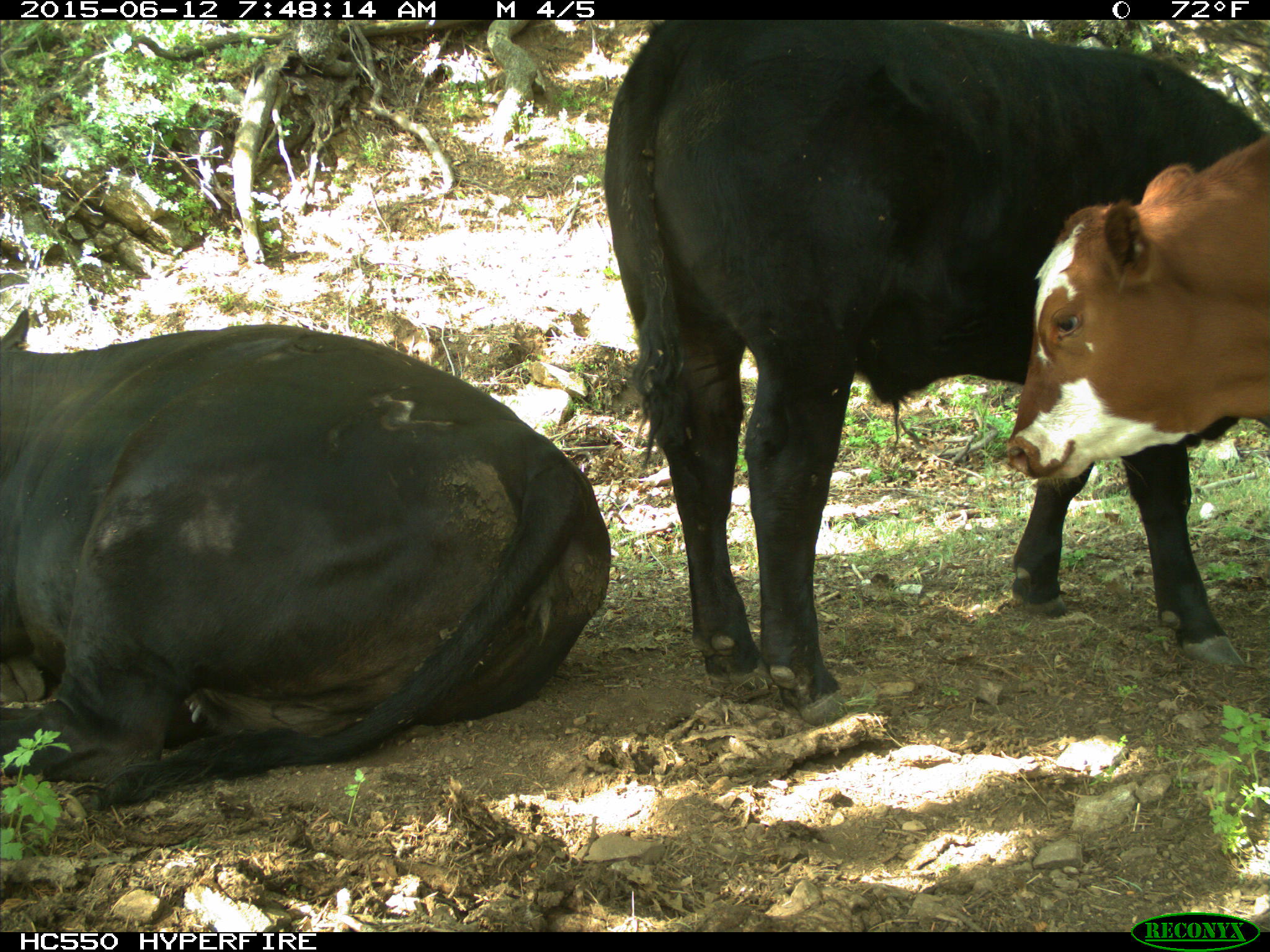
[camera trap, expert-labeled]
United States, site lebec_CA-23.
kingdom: Animalia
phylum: Chordata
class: Mammalia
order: Artiodactyla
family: Bovidae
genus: Bos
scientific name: Bos taurus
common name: domestic cow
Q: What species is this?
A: Bos taurus (domestic cow).